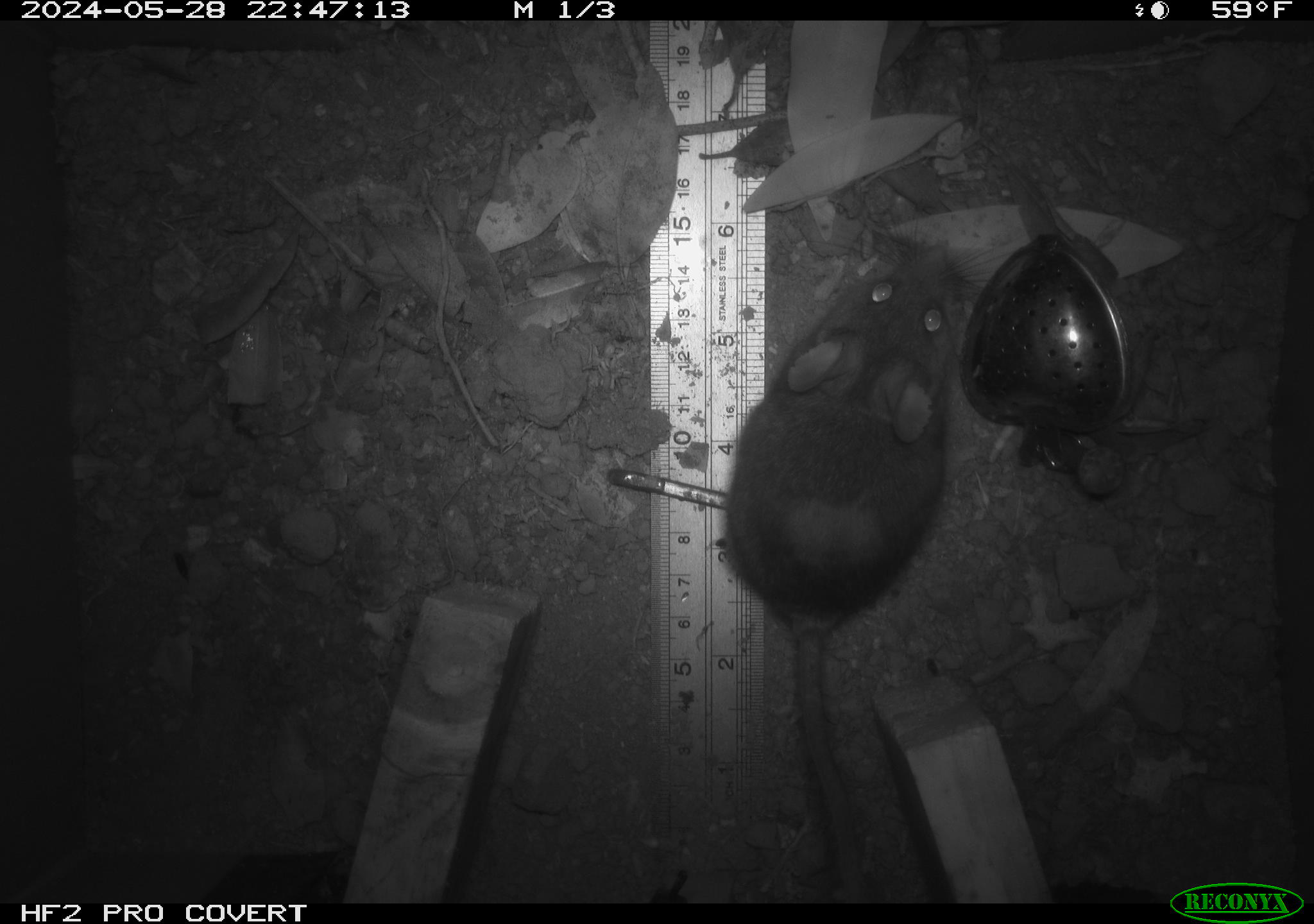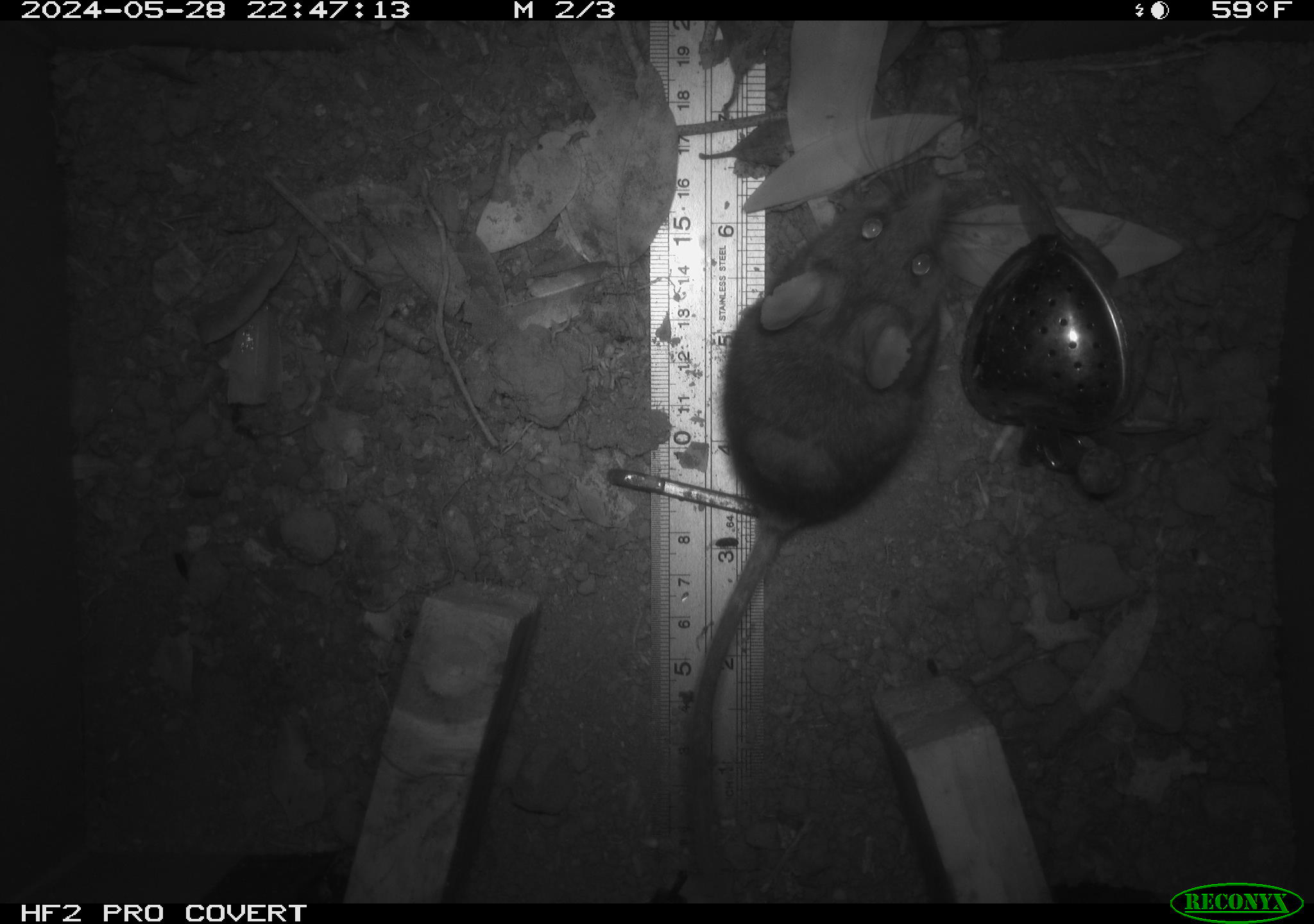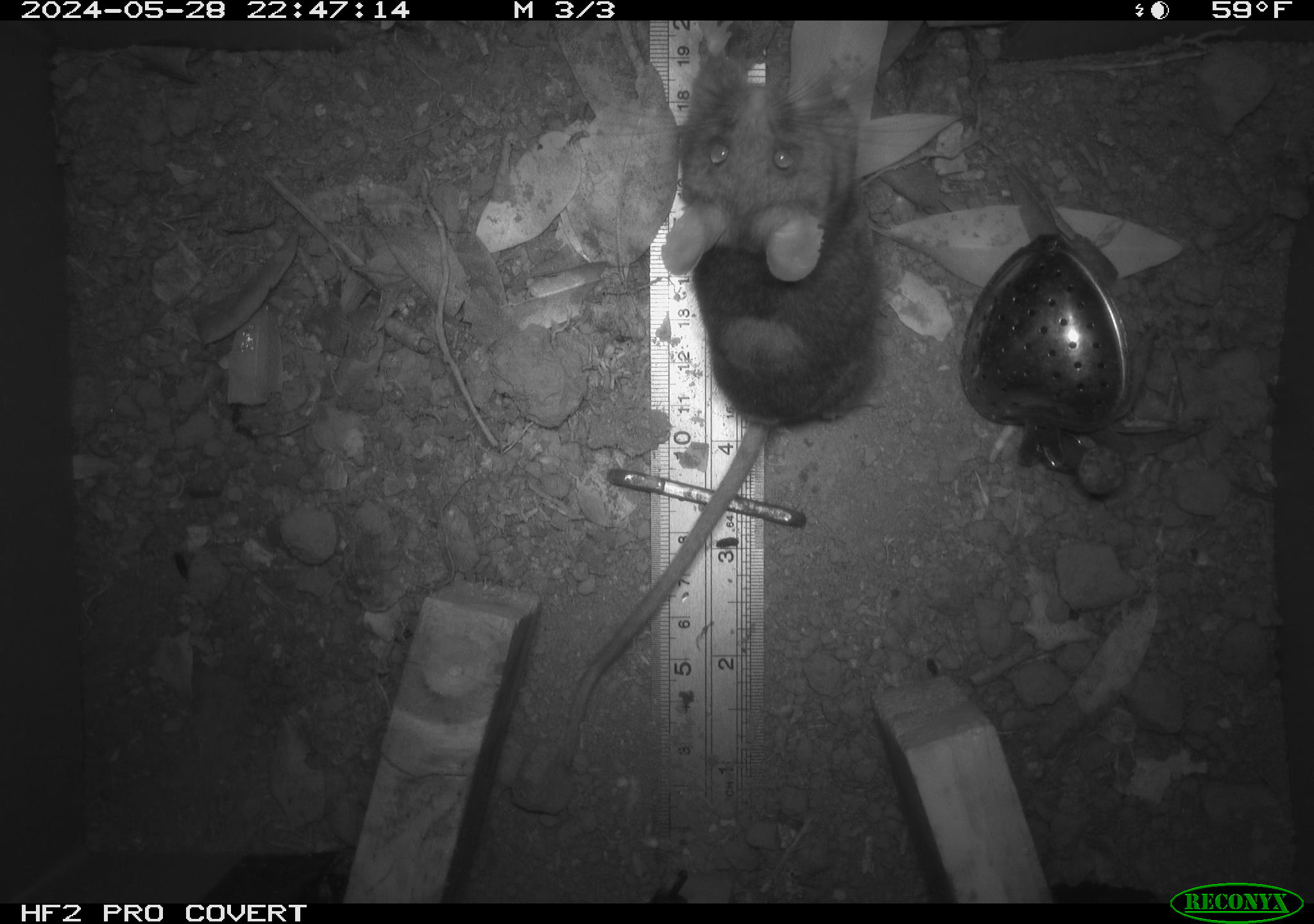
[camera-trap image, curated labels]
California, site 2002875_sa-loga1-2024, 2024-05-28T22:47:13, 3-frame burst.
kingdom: Animalia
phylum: Chordata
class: Mammalia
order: Rodentia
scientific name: Rodentia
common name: rodent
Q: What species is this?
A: Rodent (Rodentia).